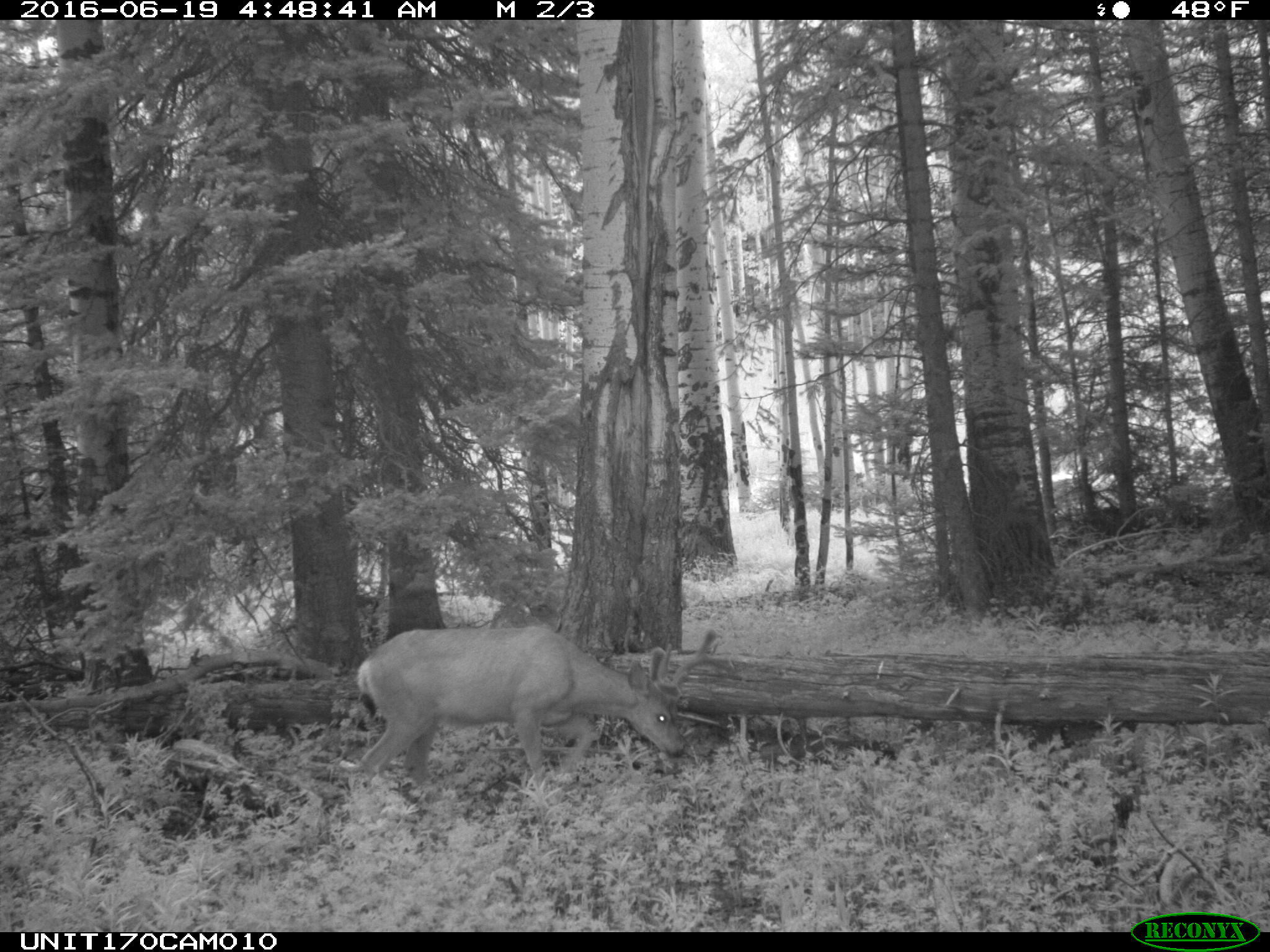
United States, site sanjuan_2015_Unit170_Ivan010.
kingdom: Animalia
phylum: Chordata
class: Mammalia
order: Artiodactyla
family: Cervidae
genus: Odocoileus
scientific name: Odocoileus hemionus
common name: mule deer